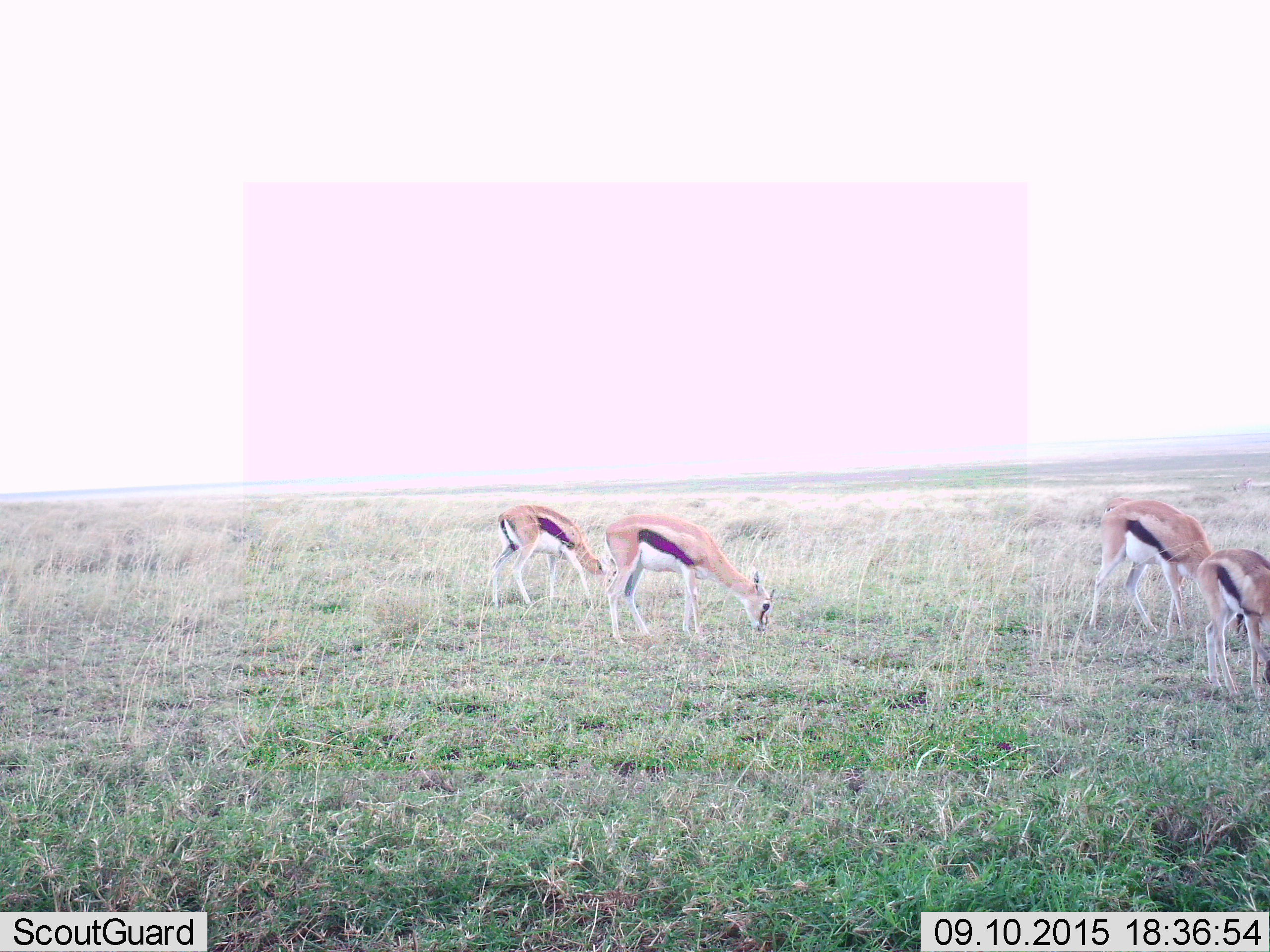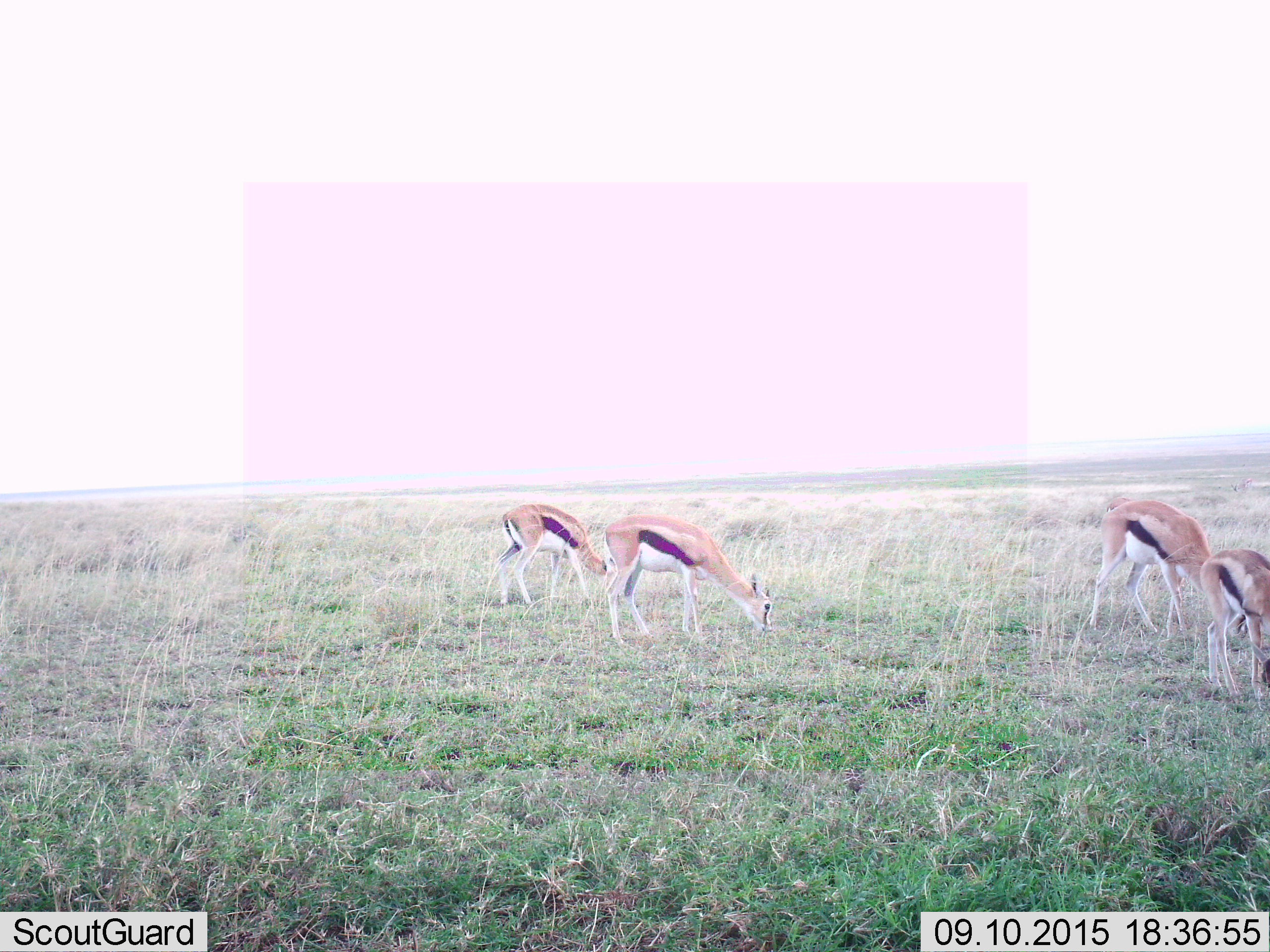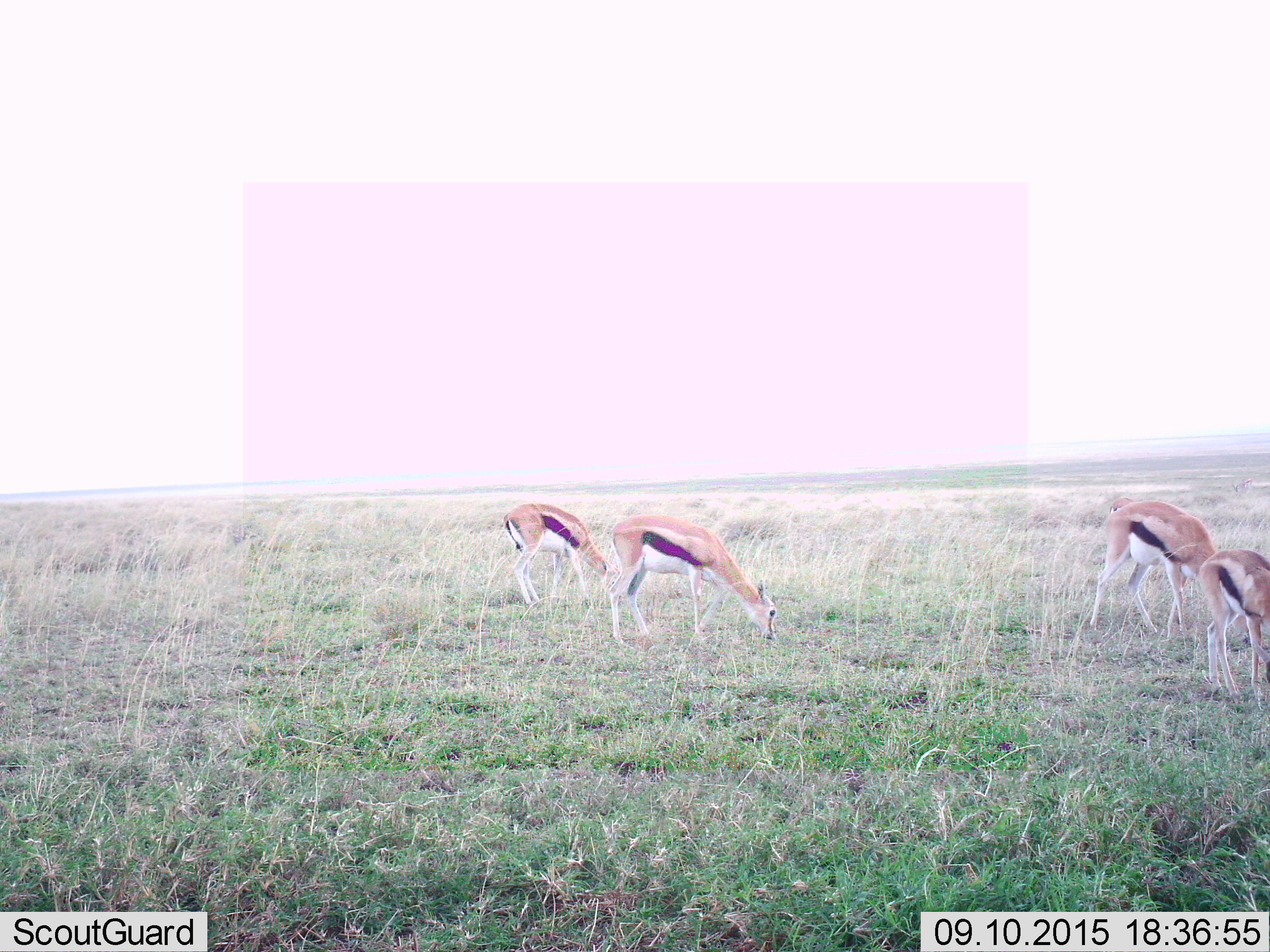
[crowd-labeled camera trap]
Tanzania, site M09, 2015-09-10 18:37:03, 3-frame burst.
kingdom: Animalia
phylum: Chordata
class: Mammalia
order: Artiodactyla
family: Bovidae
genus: Eudorcas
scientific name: Eudorcas thomsonii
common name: thomson's gazelle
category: gazellethomsons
Gazellethomsons (thomson's gazelle) (Eudorcas thomsonii), count 4. Behavior (volunteer vote fractions): standing 11%, resting 0%, moving 0%, interacting 0%. Young present (vote fraction): 11%. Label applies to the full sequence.